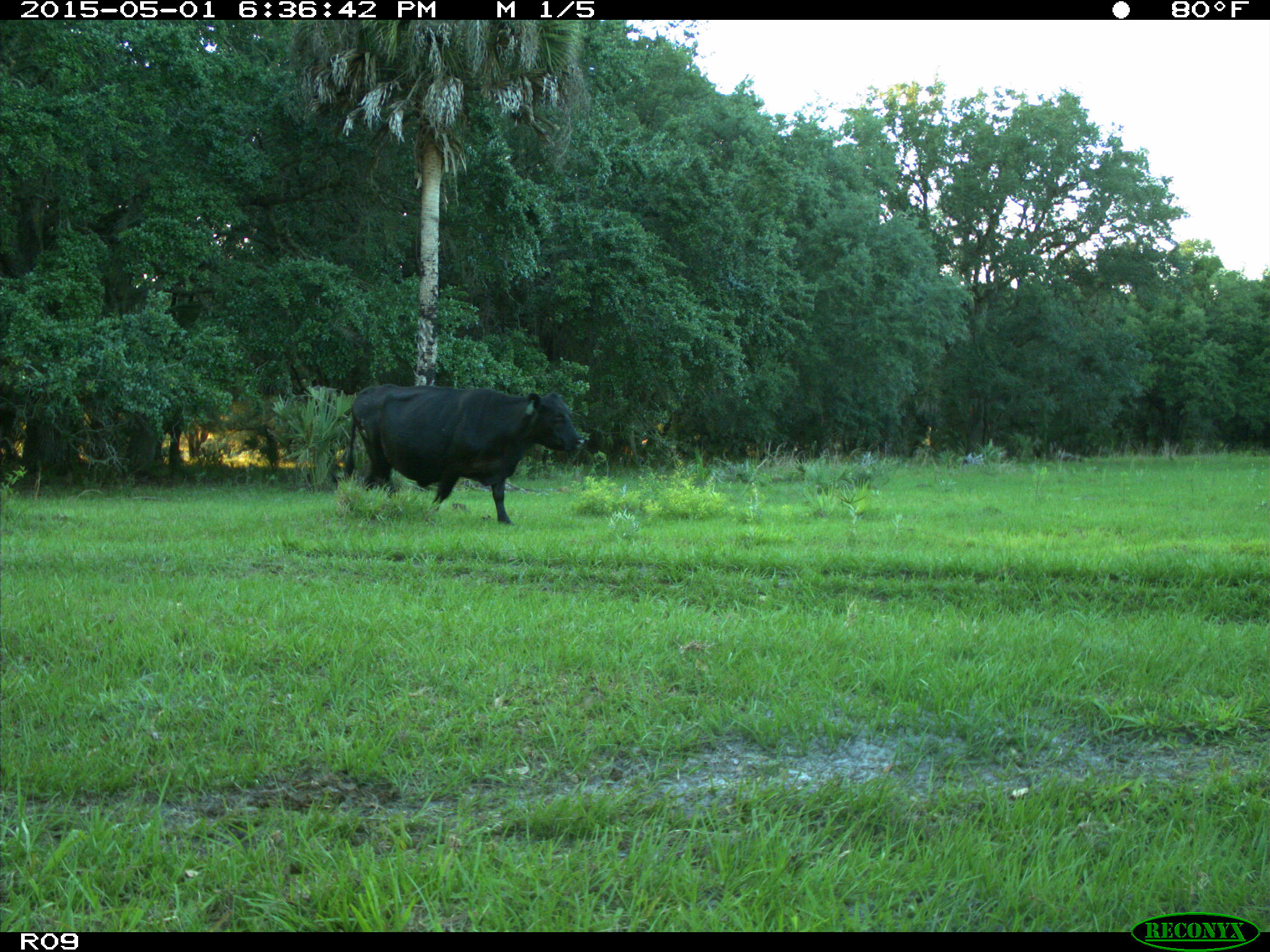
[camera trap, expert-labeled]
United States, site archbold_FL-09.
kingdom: Animalia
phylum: Chordata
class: Mammalia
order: Artiodactyla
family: Bovidae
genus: Bos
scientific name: Bos taurus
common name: domestic cow